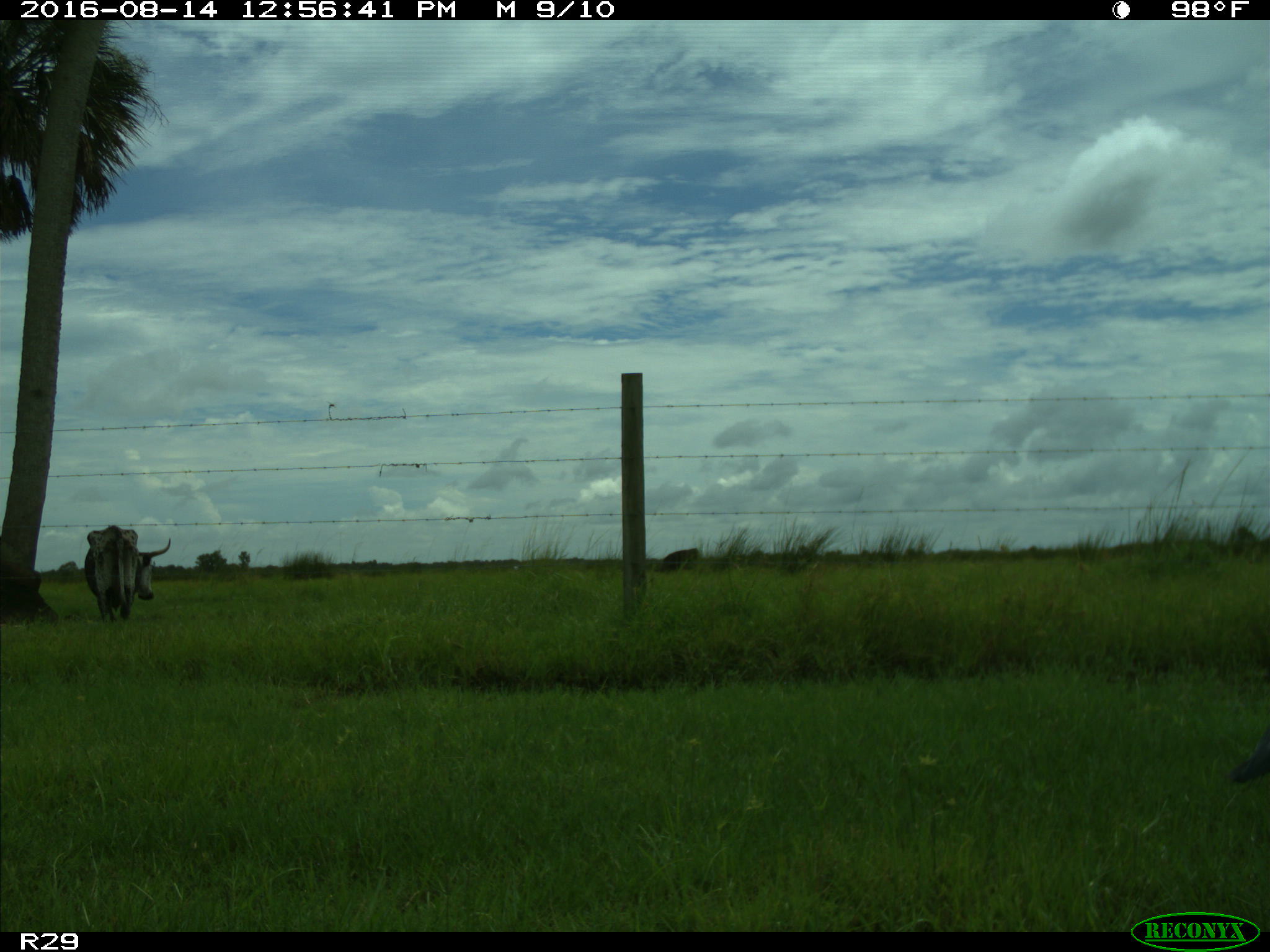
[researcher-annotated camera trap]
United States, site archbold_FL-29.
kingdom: Animalia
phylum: Chordata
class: Mammalia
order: Artiodactyla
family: Bovidae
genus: Bos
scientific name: Bos taurus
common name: domestic cow